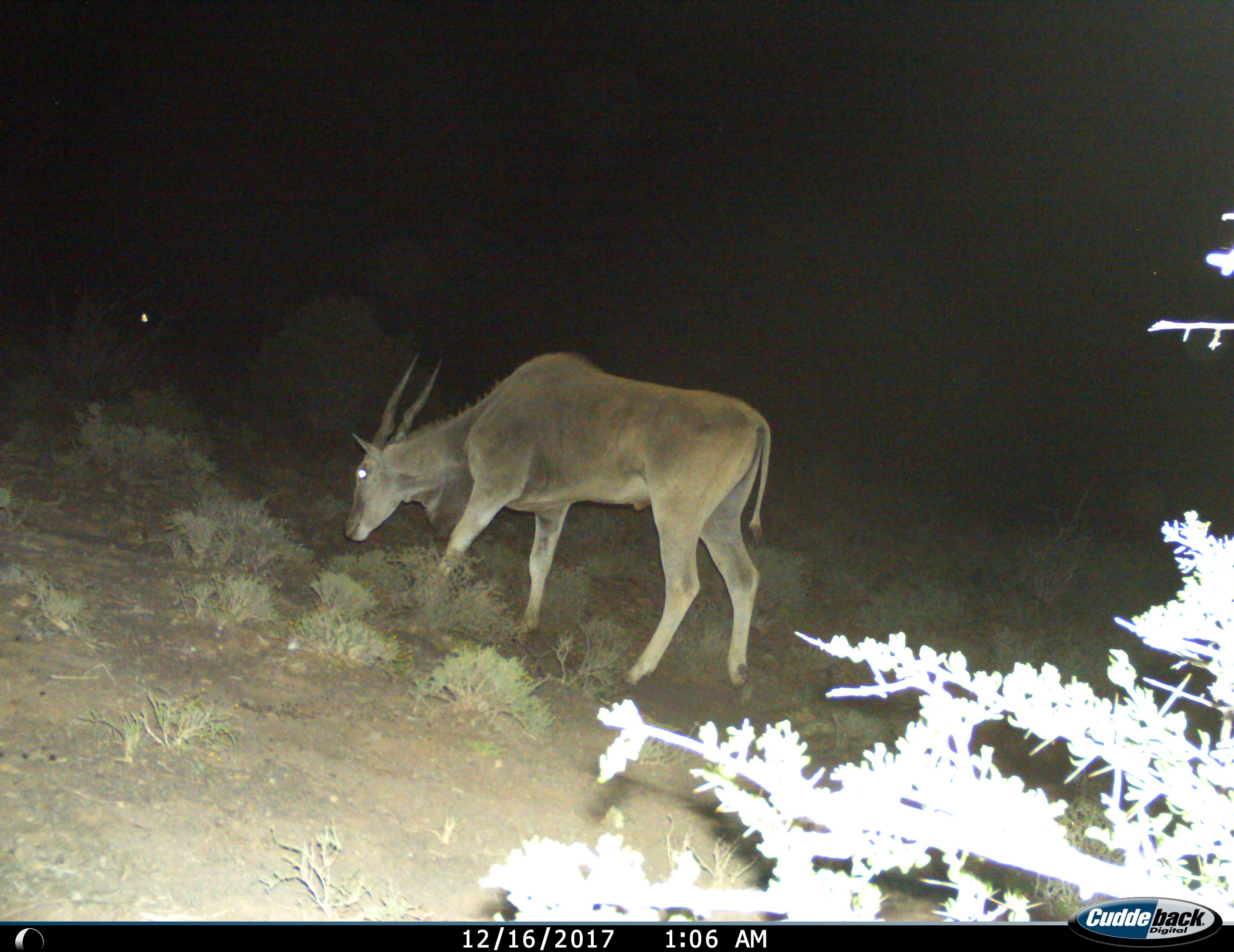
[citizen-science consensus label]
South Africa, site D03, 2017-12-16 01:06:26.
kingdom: Animalia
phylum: Chordata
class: Mammalia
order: Artiodactyla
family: Bovidae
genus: Tragelaphus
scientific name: Tragelaphus oryx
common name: eland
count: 1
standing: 50%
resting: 0%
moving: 10%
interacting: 0%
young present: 0%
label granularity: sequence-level